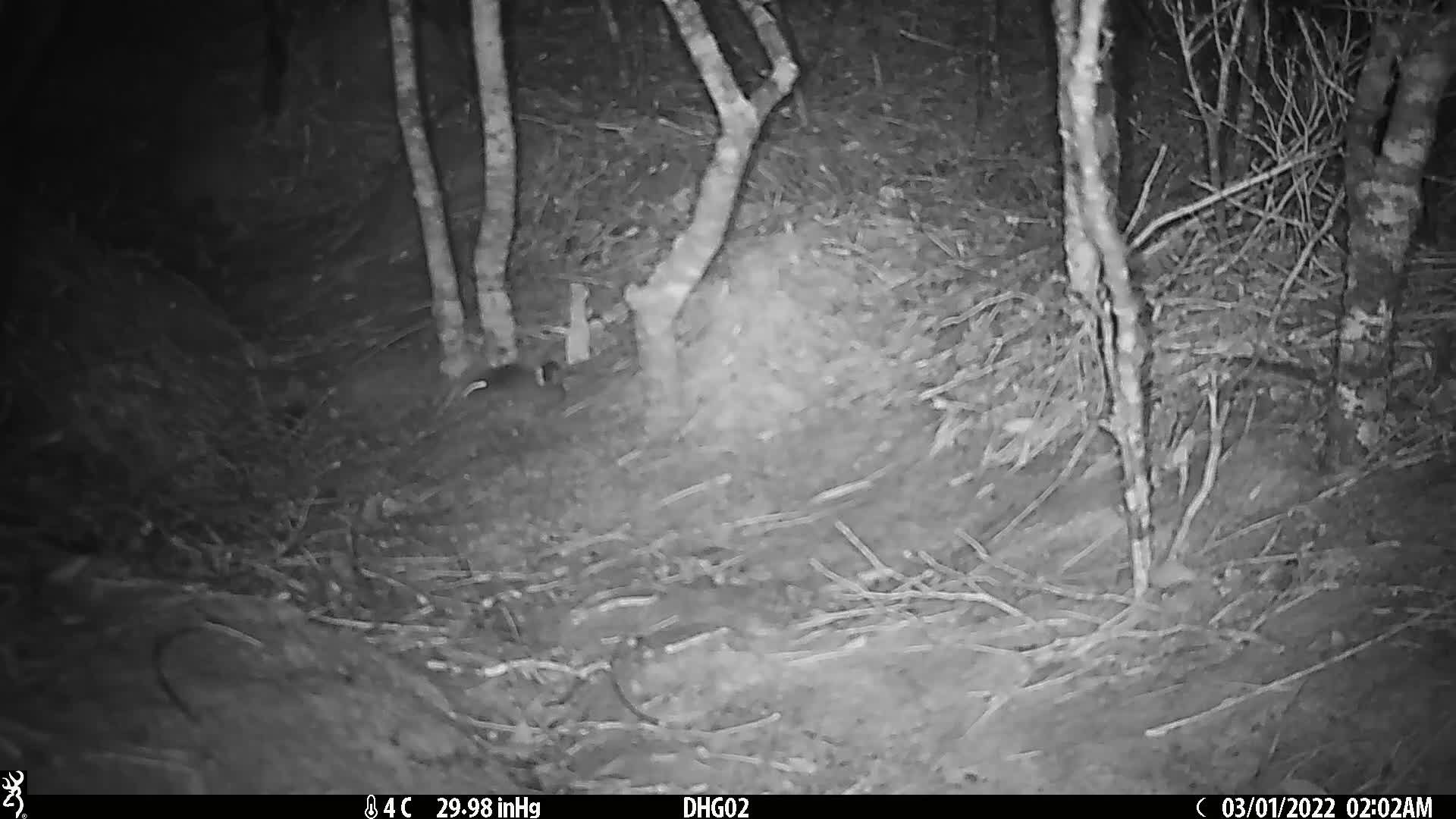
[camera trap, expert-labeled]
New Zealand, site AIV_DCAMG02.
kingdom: Animalia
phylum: Chordata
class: Mammalia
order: Rodentia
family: Muridae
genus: Mus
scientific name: Mus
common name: mouse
Mouse (Mus).